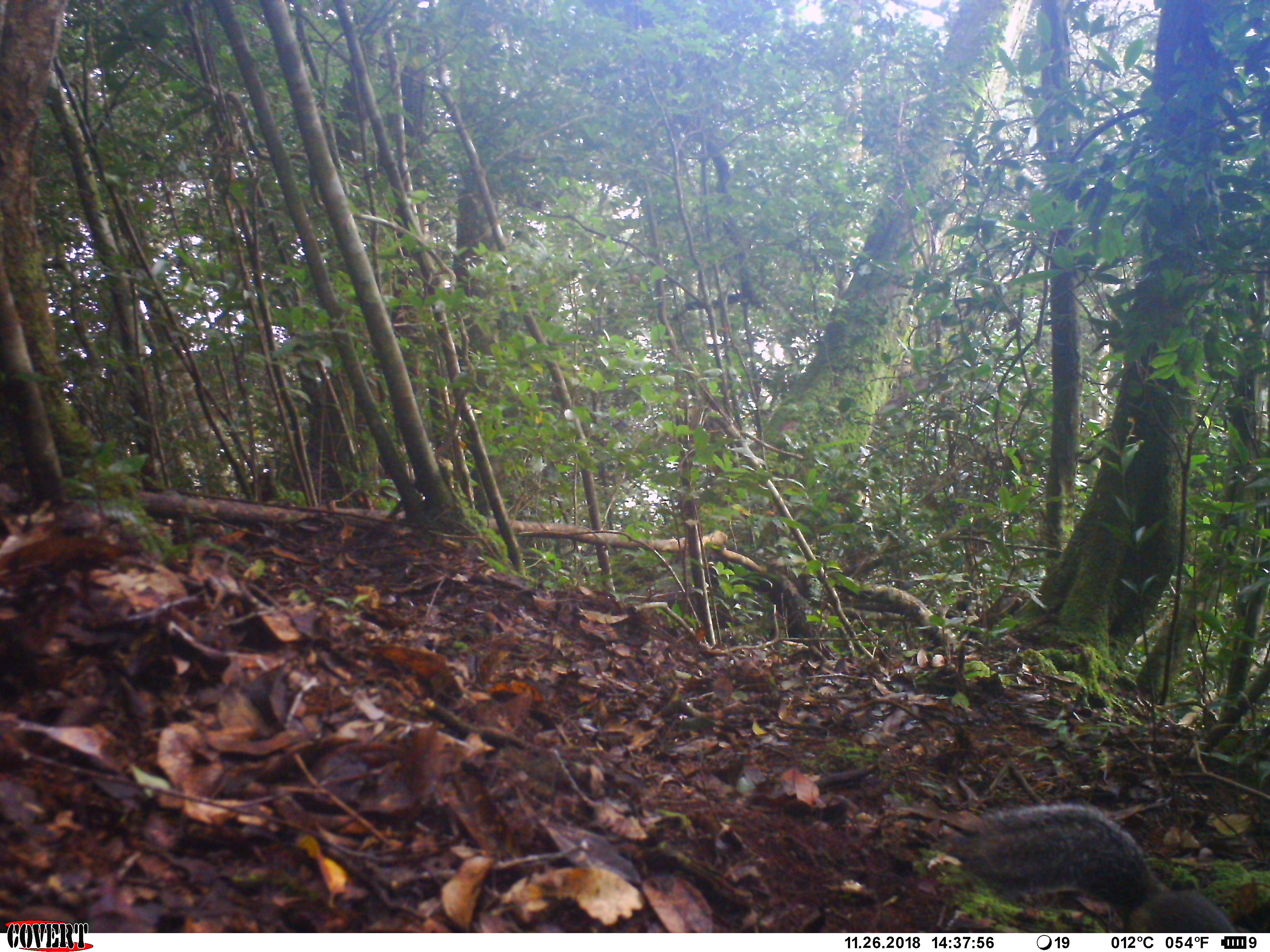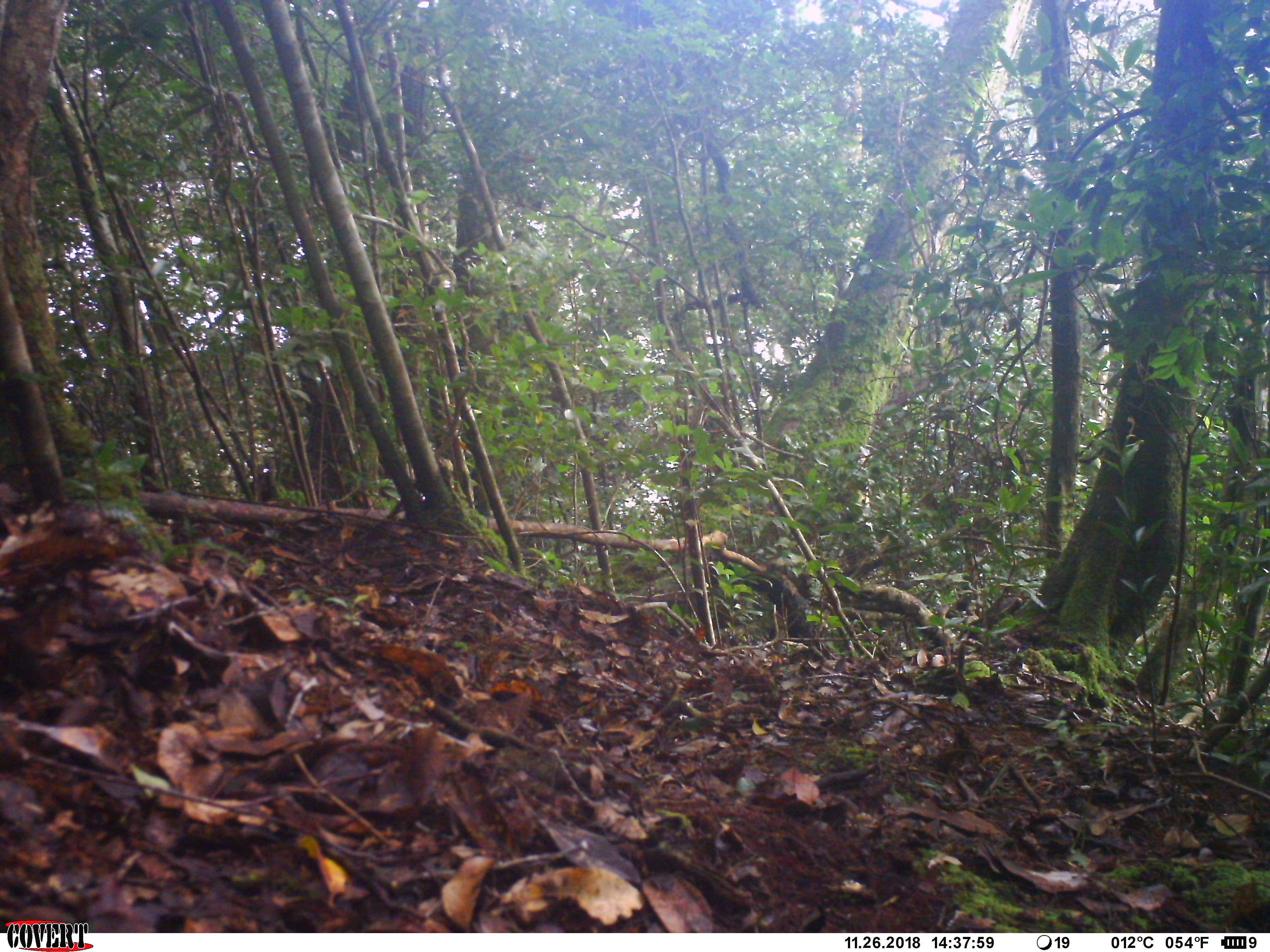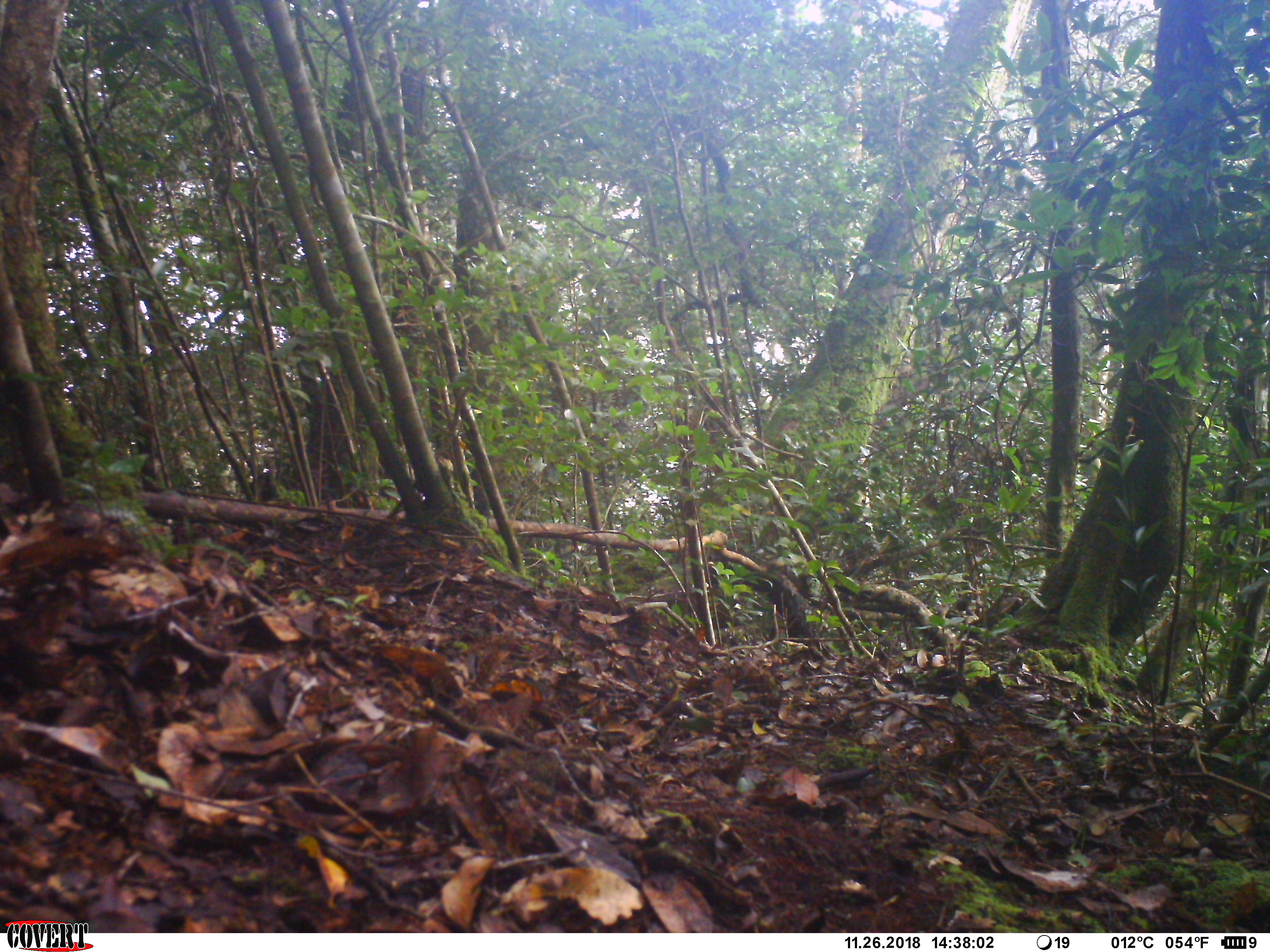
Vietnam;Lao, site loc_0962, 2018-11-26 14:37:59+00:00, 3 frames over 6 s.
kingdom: Animalia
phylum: Chordata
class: Mammalia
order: Rodentia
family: Sciuridae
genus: Dremomys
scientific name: Dremomys rufigenis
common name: red-cheeked squirrel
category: red cheeked squirrel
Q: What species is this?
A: Red cheeked squirrel (red-cheeked squirrel) (Dremomys rufigenis).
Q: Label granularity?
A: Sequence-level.